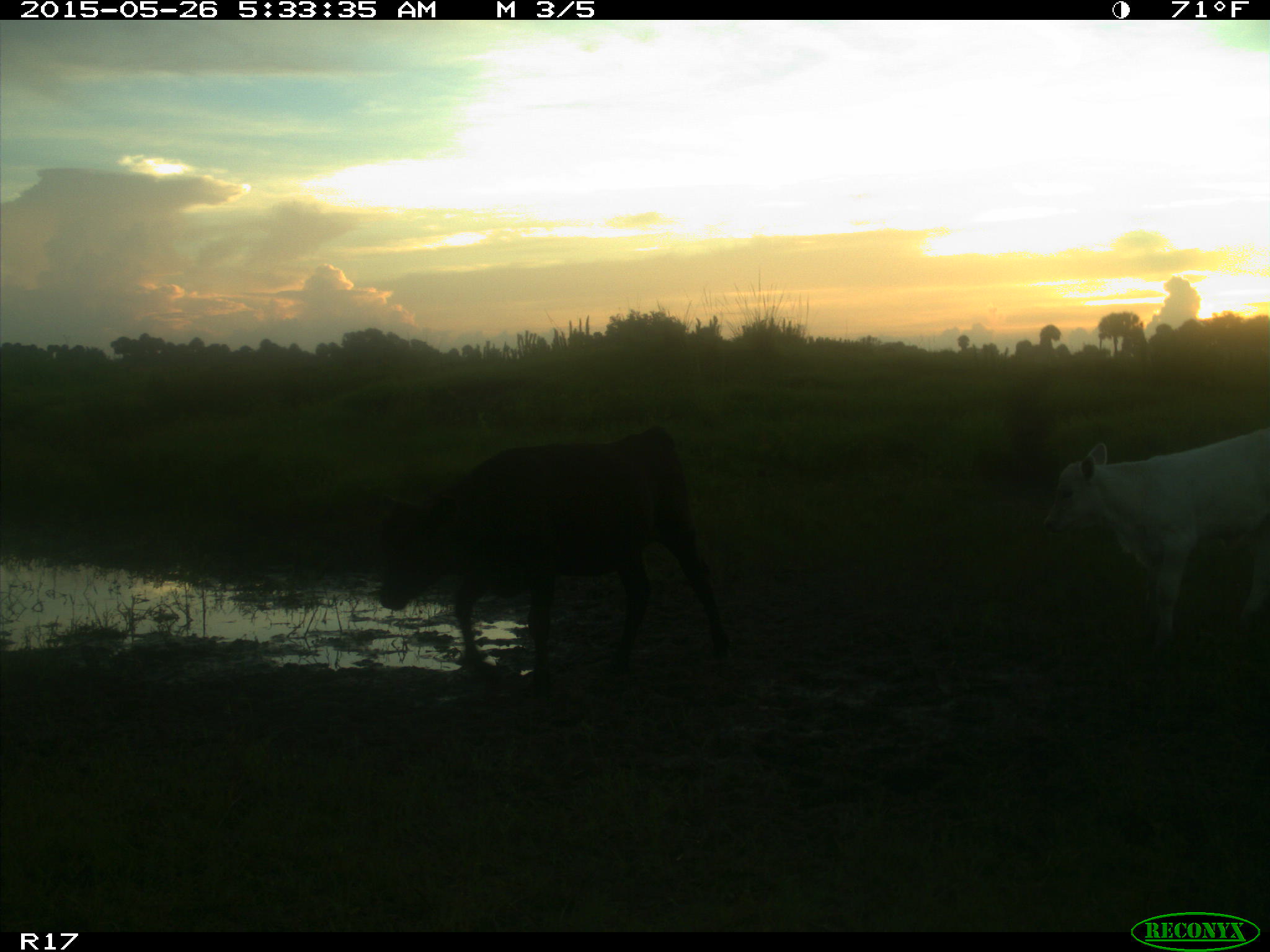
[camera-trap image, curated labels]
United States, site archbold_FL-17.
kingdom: Animalia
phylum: Chordata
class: Mammalia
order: Artiodactyla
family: Bovidae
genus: Bos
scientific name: Bos taurus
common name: domestic cow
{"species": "Bos taurus (domestic cow)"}